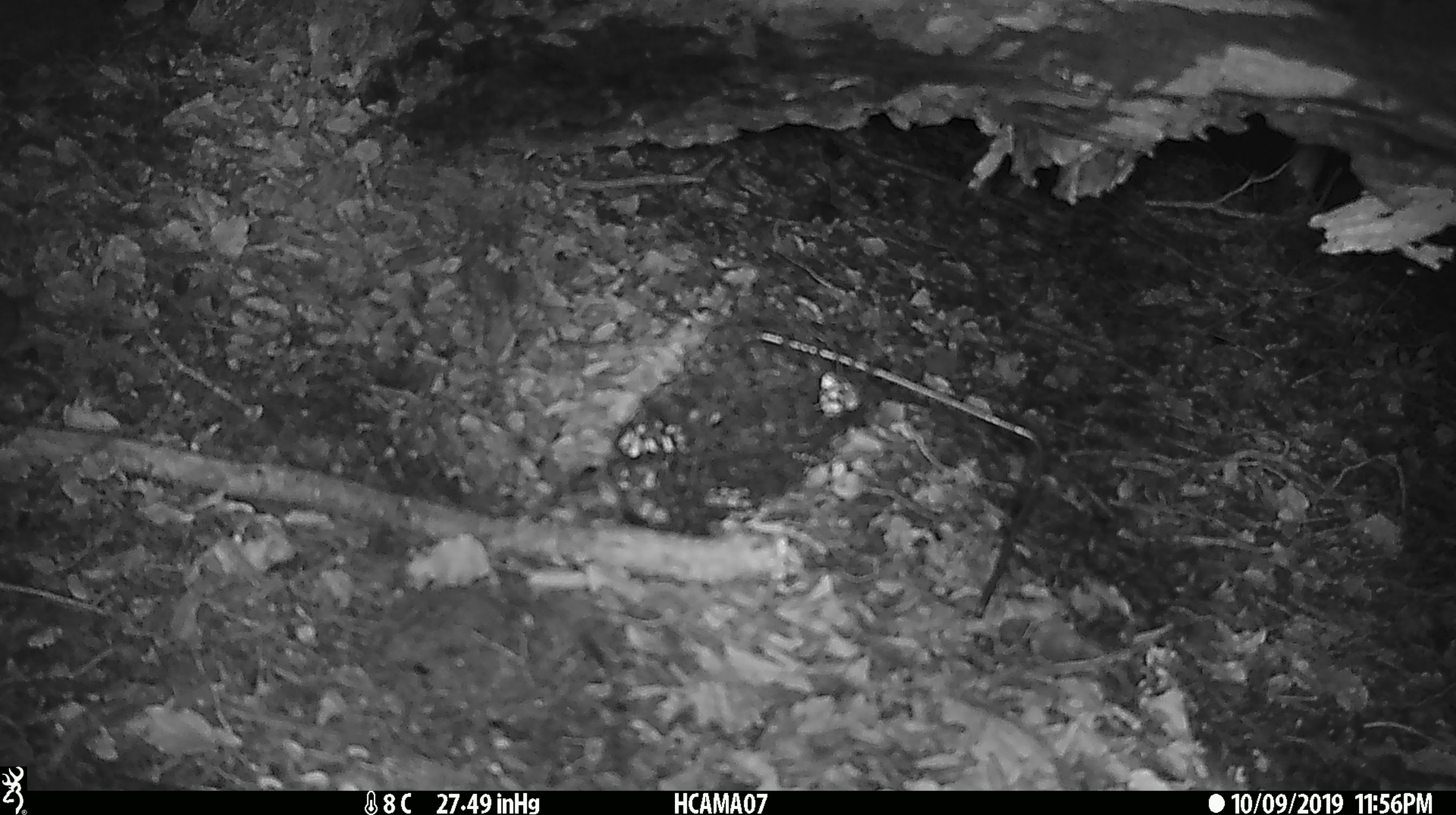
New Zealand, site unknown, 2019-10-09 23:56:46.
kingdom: Animalia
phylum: Chordata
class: Mammalia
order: Rodentia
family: Muridae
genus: Mus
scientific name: Mus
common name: mouse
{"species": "mouse (Mus)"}